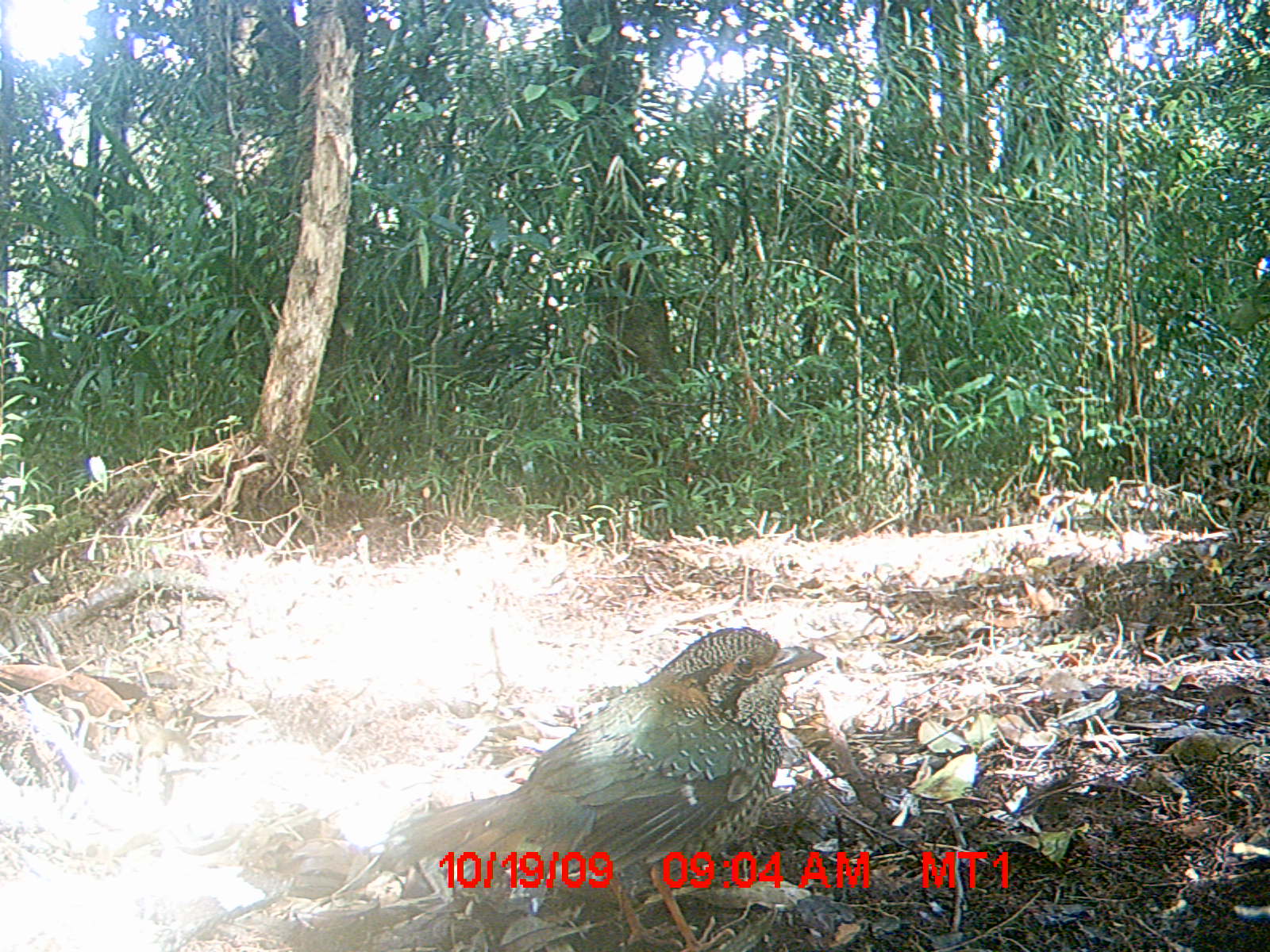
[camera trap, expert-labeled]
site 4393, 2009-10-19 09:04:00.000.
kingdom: Animalia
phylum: Chordata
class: Aves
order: Coraciiformes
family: Brachypteraciidae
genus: Brachypteracias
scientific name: Brachypteracias squamiger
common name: scaly ground-roller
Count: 1.